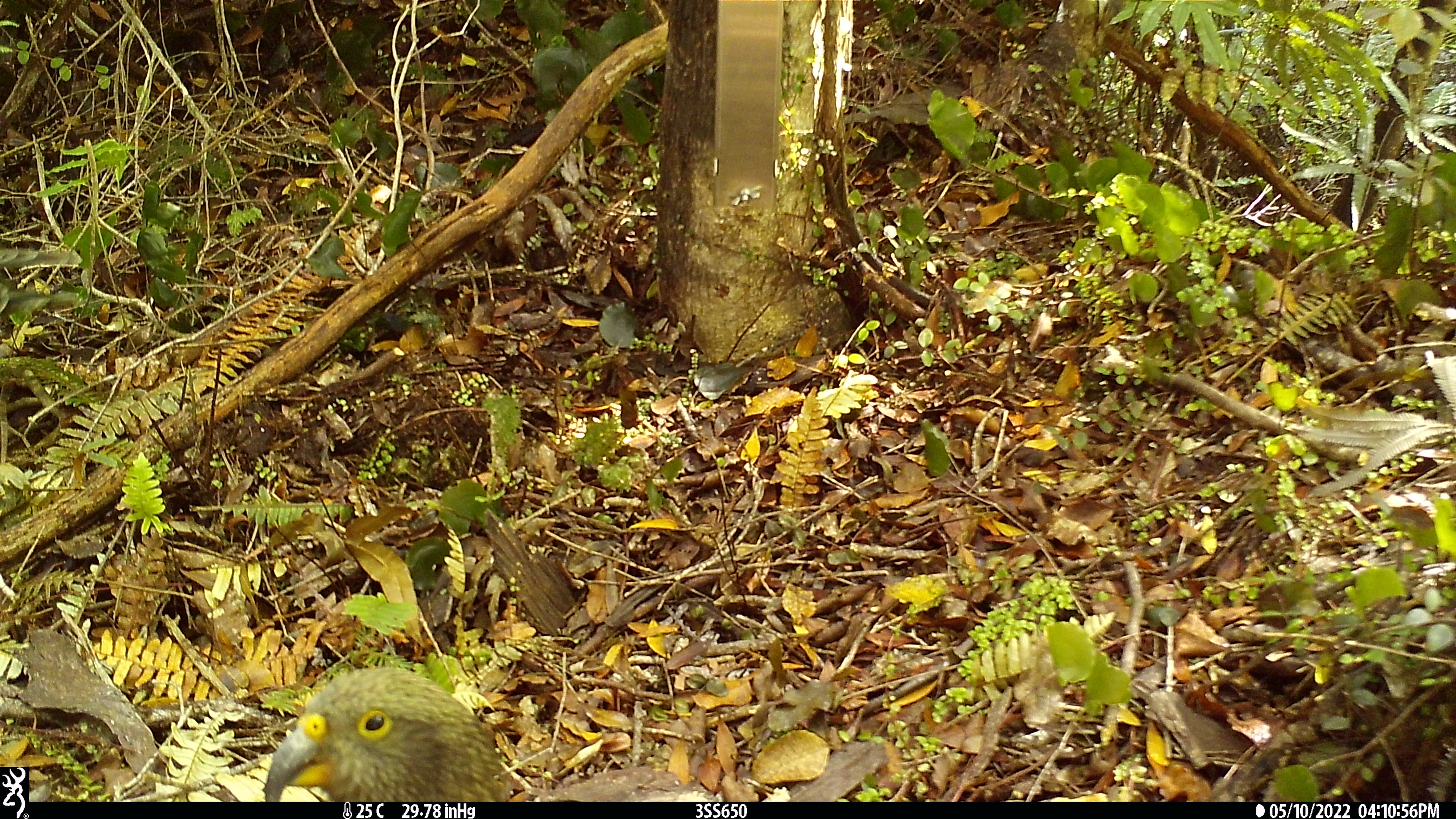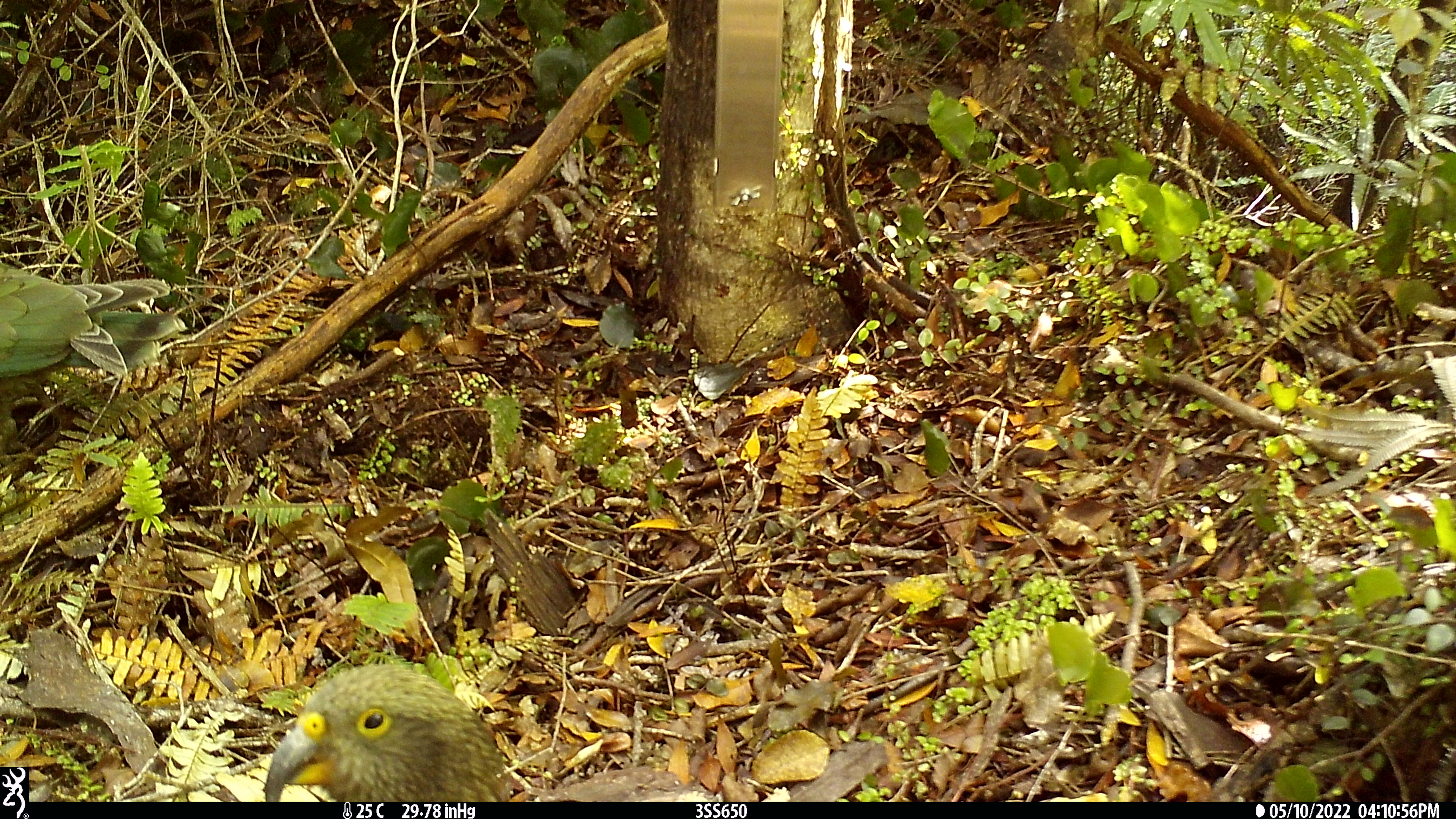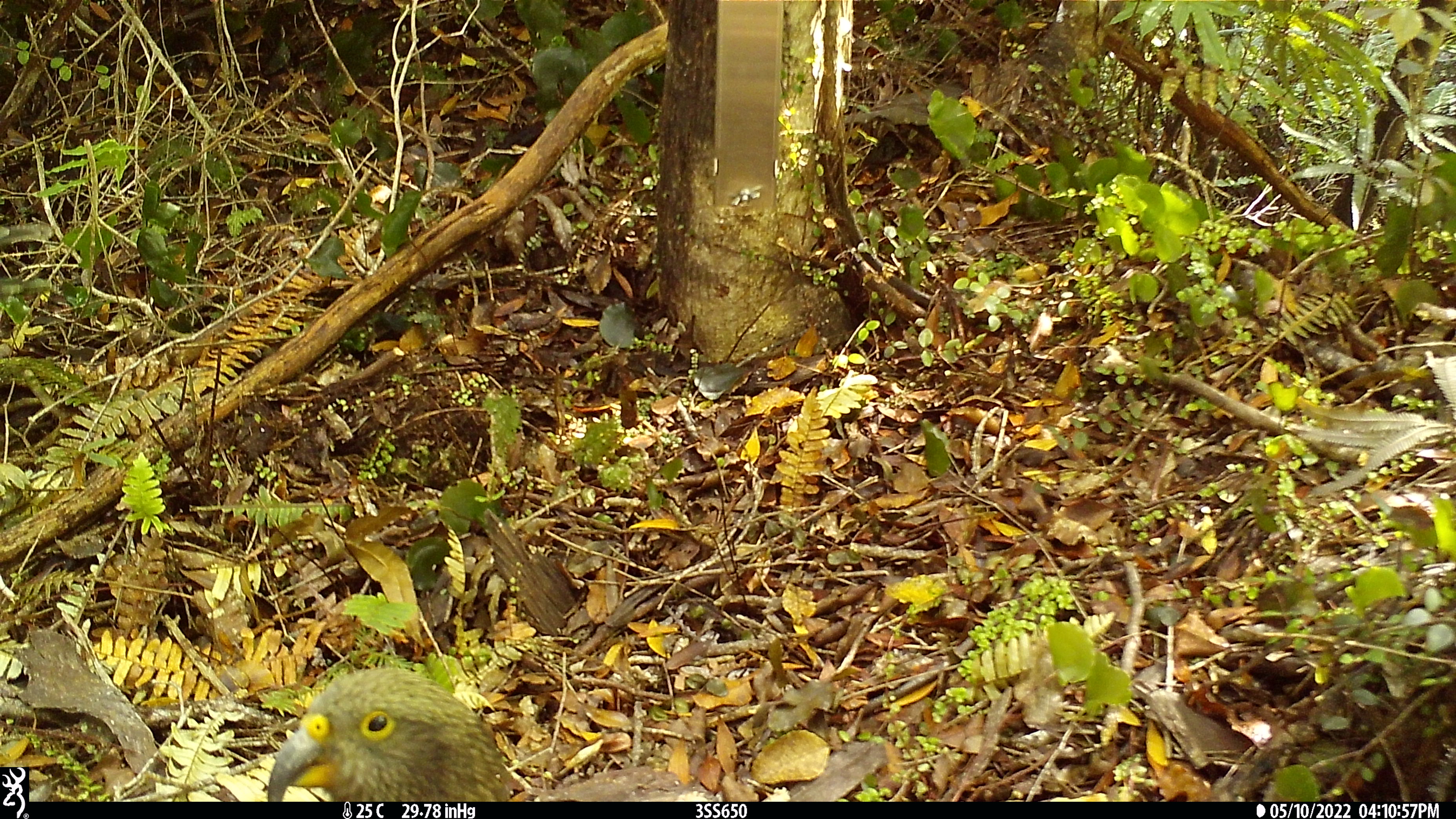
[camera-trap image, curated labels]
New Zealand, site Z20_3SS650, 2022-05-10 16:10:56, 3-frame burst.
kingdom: Animalia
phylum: Chordata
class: Aves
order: Psittaciformes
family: Strigopidae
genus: Nestor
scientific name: Nestor notabilis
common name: kea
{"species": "kea (Nestor notabilis)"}